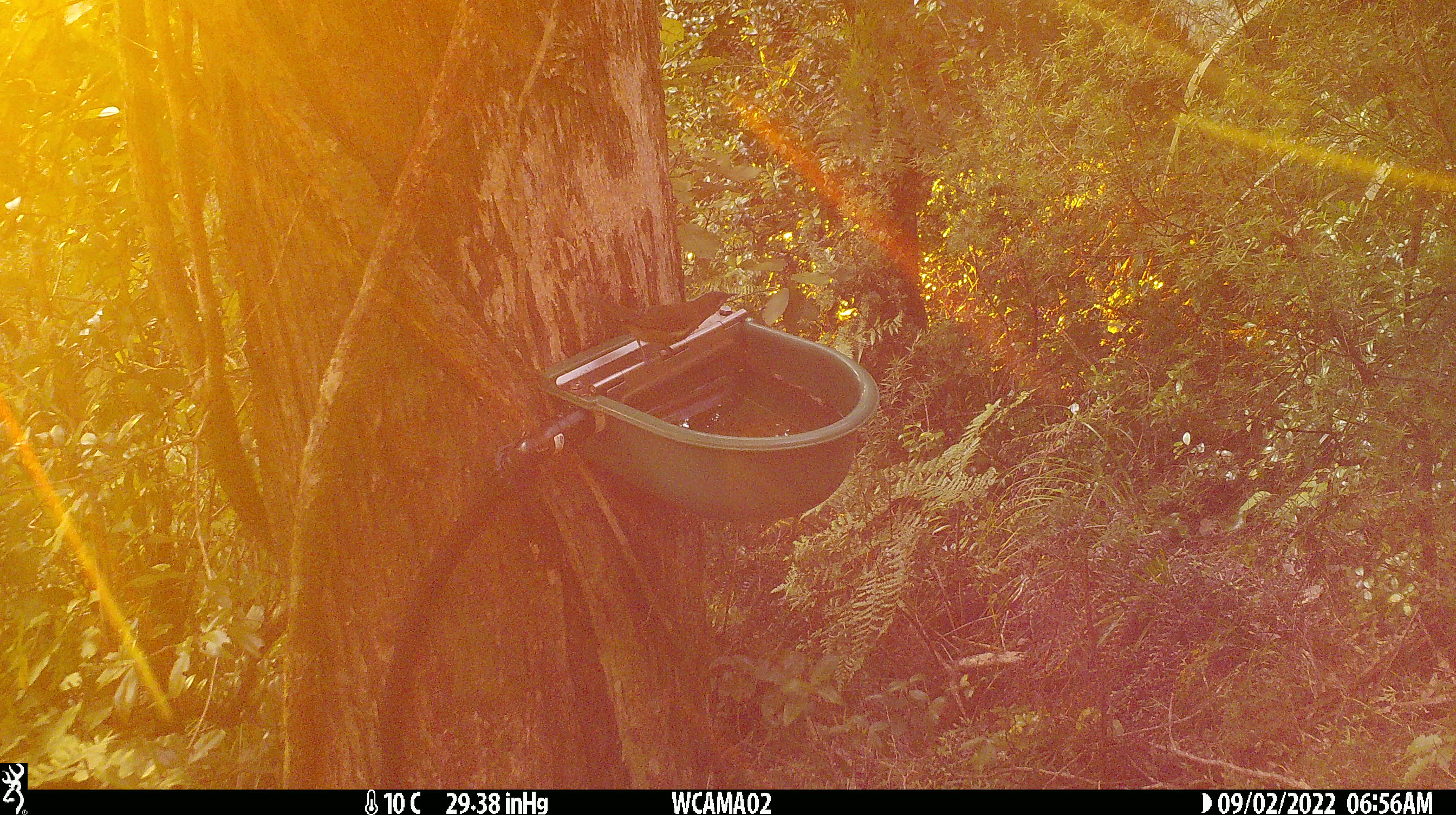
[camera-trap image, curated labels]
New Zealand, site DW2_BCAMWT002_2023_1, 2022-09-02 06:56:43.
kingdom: Animalia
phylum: Chordata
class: Aves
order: Passeriformes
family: Meliphagidae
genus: Anthornis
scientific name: Anthornis melanura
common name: new zealand bellbird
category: bellbird